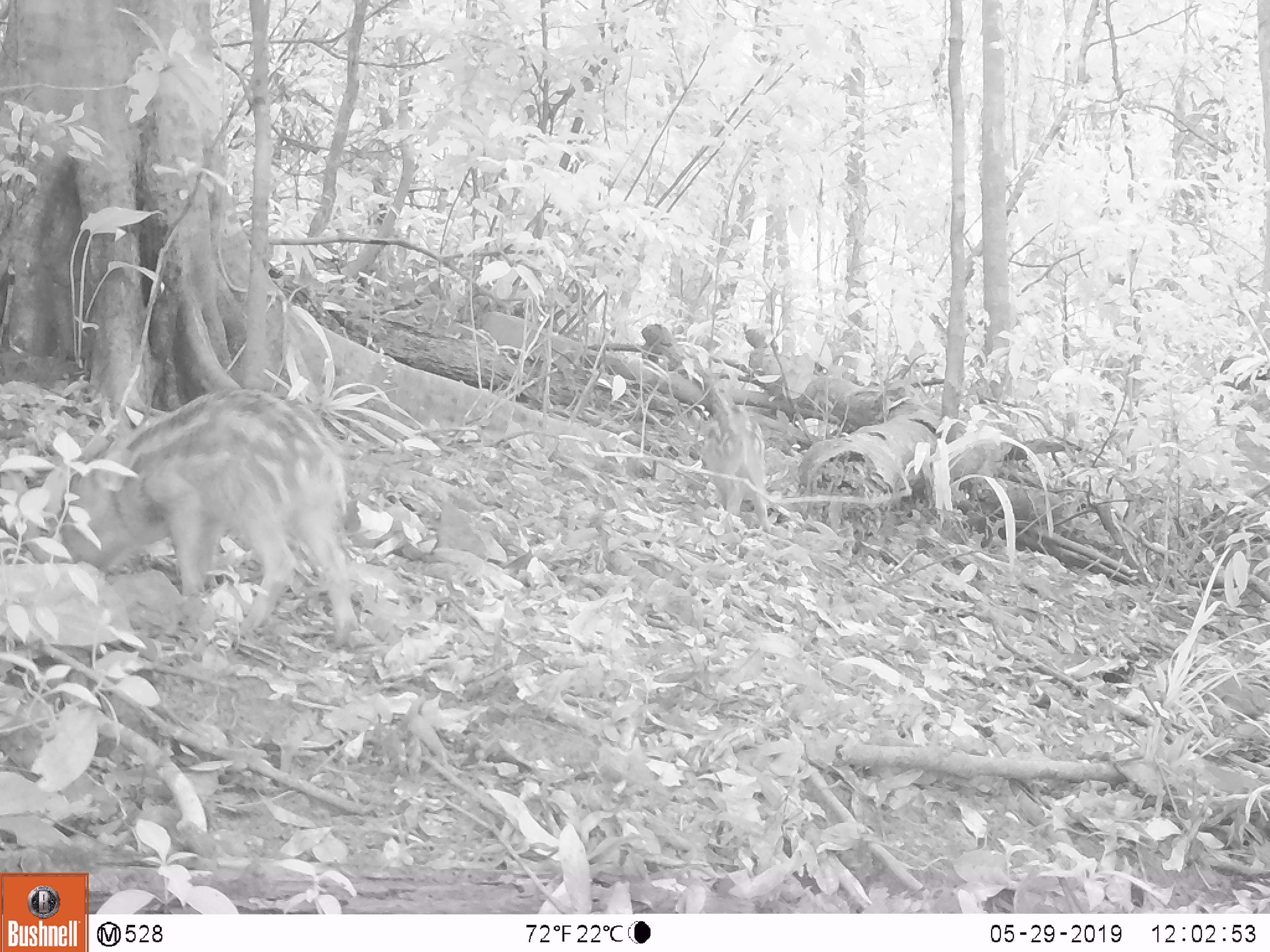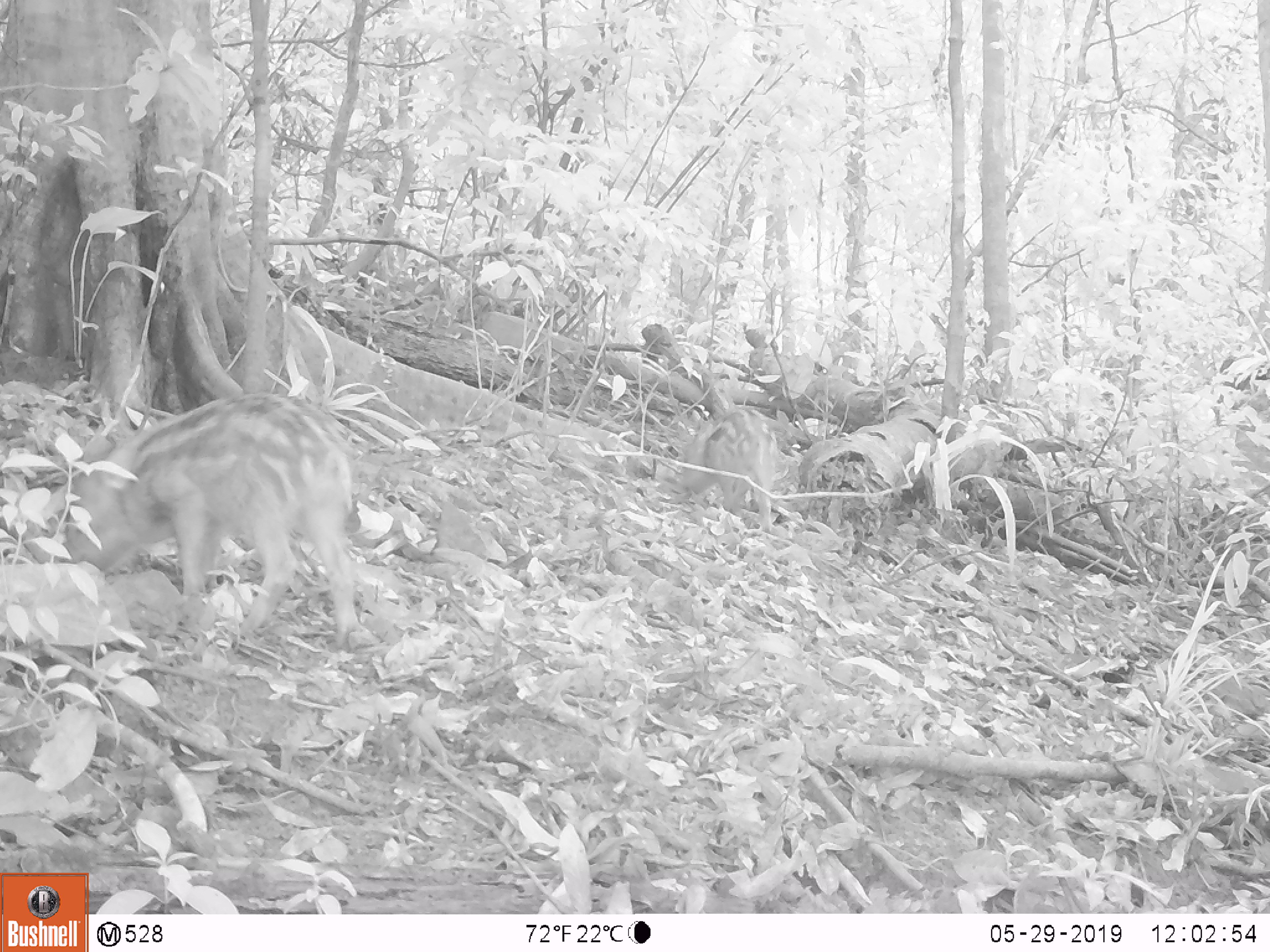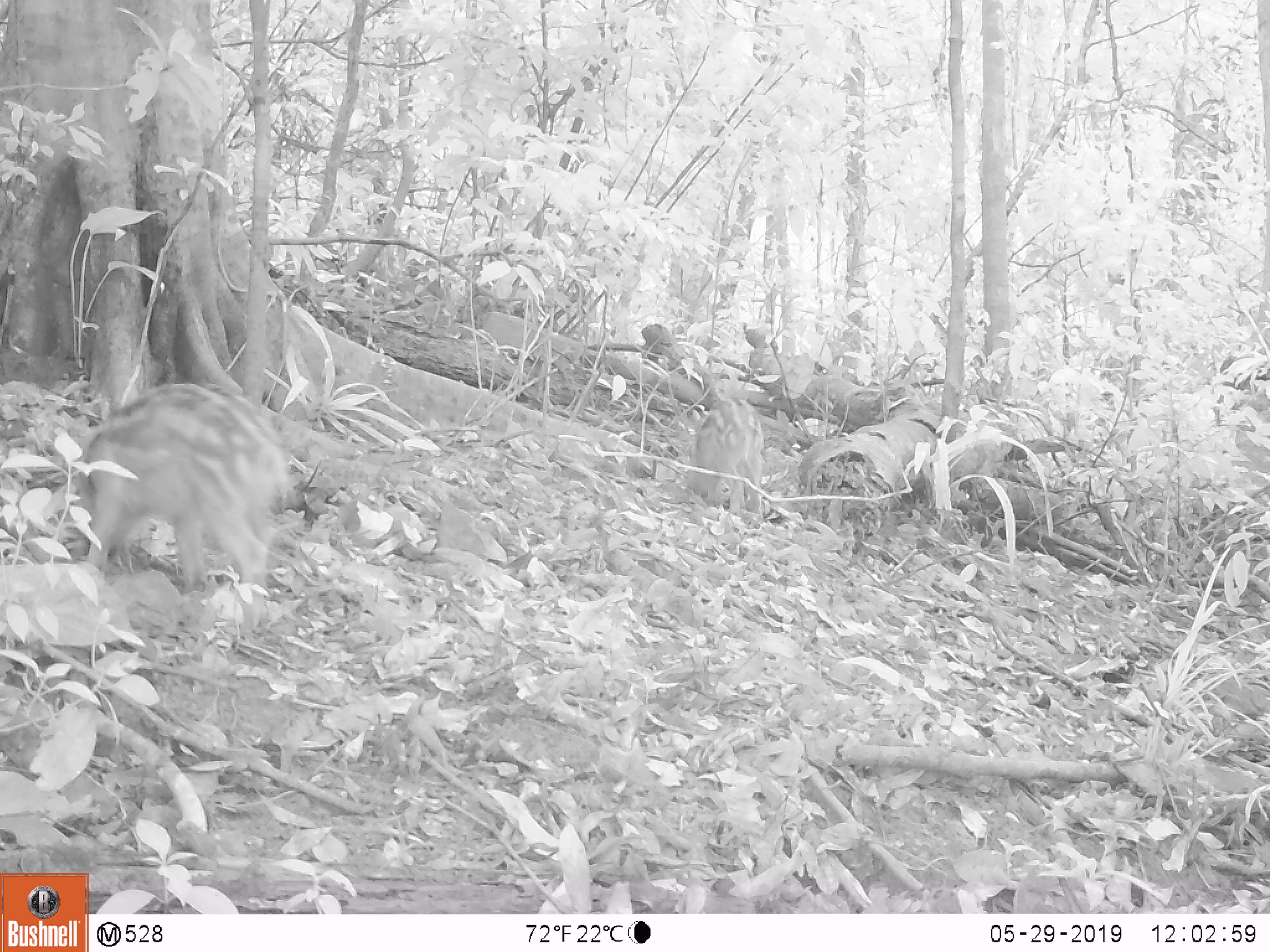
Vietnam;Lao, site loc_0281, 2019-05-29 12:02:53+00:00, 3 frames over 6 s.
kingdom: Animalia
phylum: Chordata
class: Mammalia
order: Artiodactyla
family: Suidae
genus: Sus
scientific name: Sus scrofa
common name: eurasian wild pig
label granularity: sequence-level